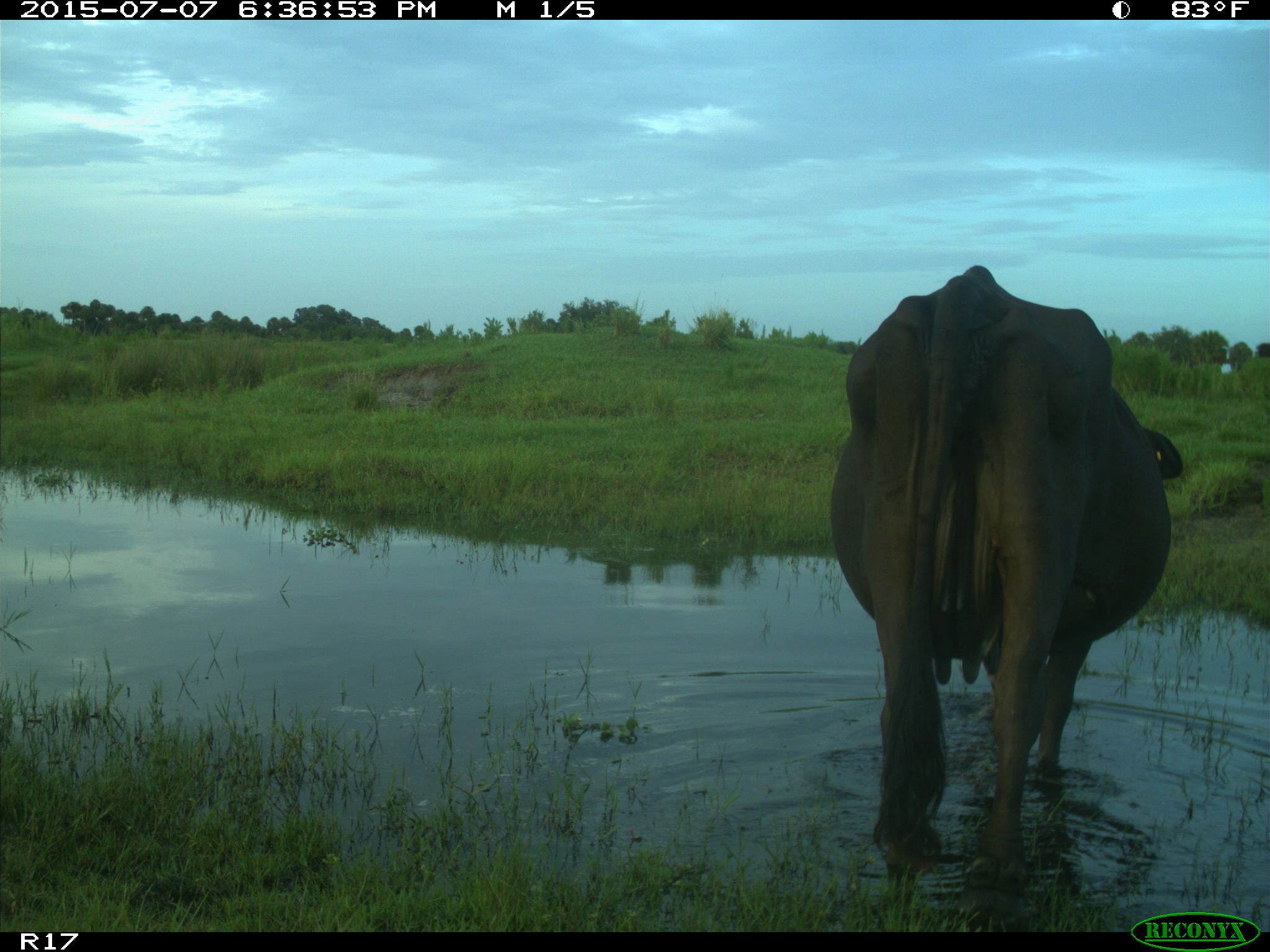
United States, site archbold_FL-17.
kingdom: Animalia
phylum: Chordata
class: Mammalia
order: Artiodactyla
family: Bovidae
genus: Bos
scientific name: Bos taurus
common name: domestic cow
Bos taurus (domestic cow).